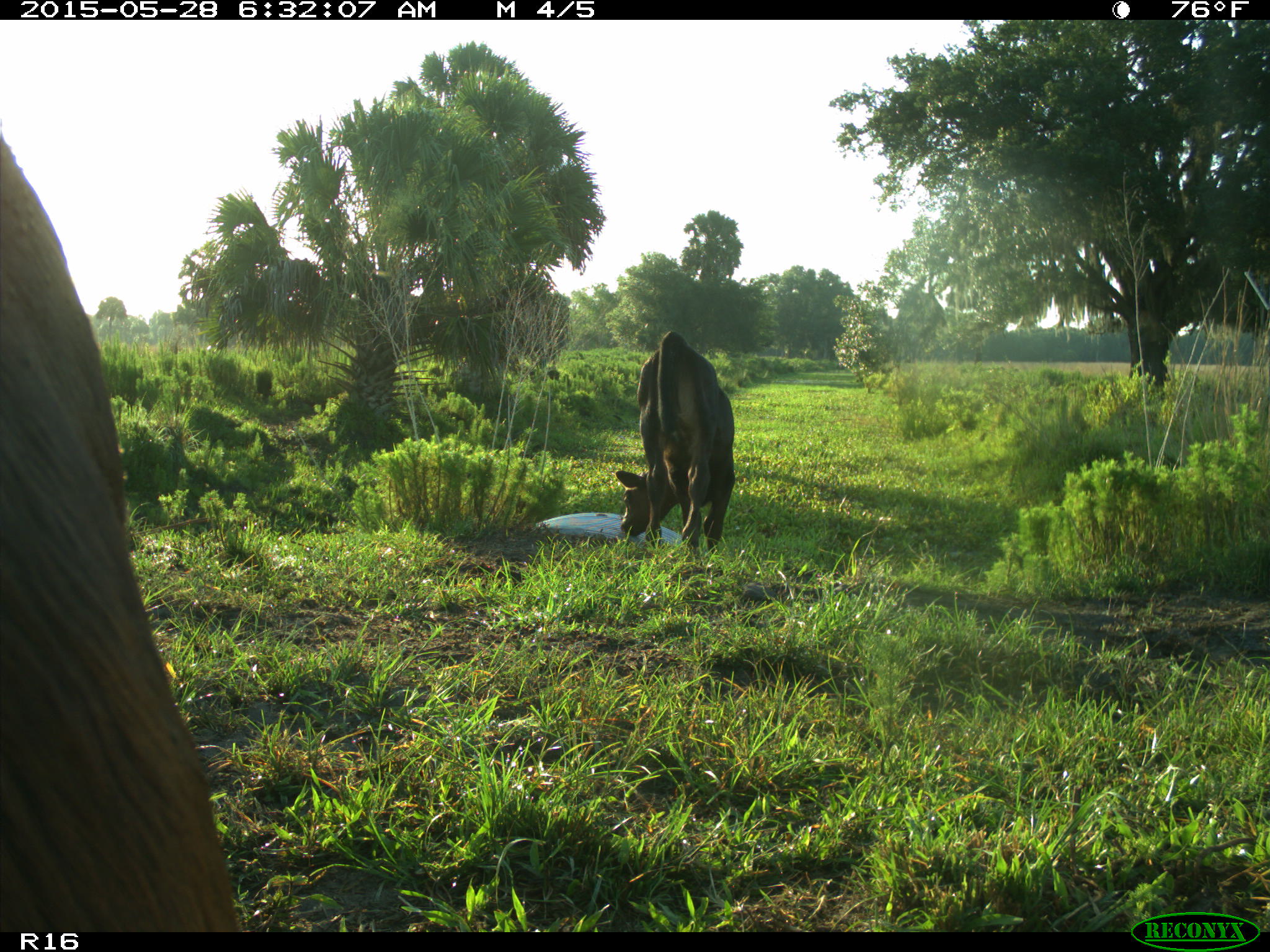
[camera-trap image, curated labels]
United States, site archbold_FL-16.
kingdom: Animalia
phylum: Chordata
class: Mammalia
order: Artiodactyla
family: Bovidae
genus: Bos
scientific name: Bos taurus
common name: domestic cow